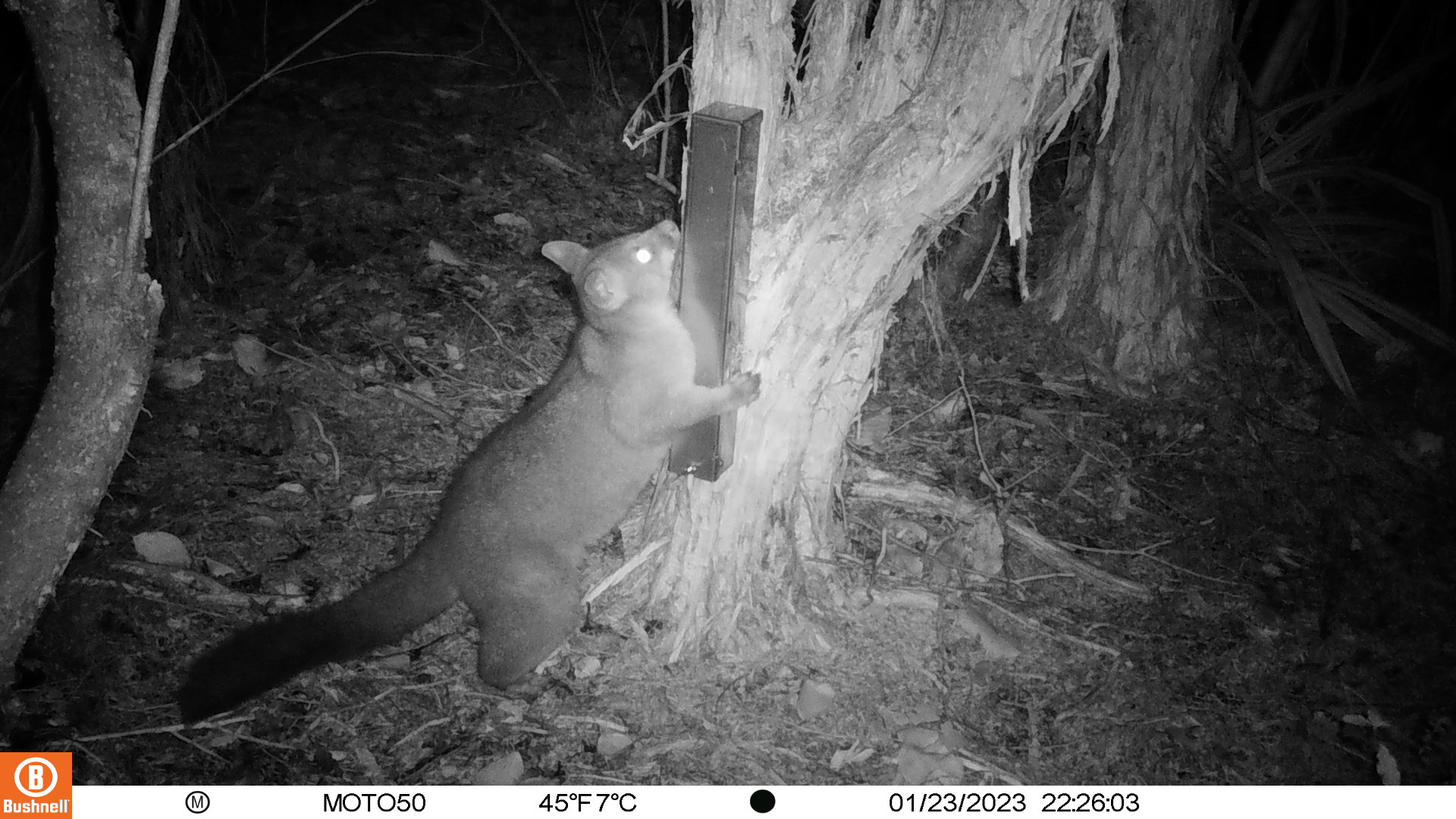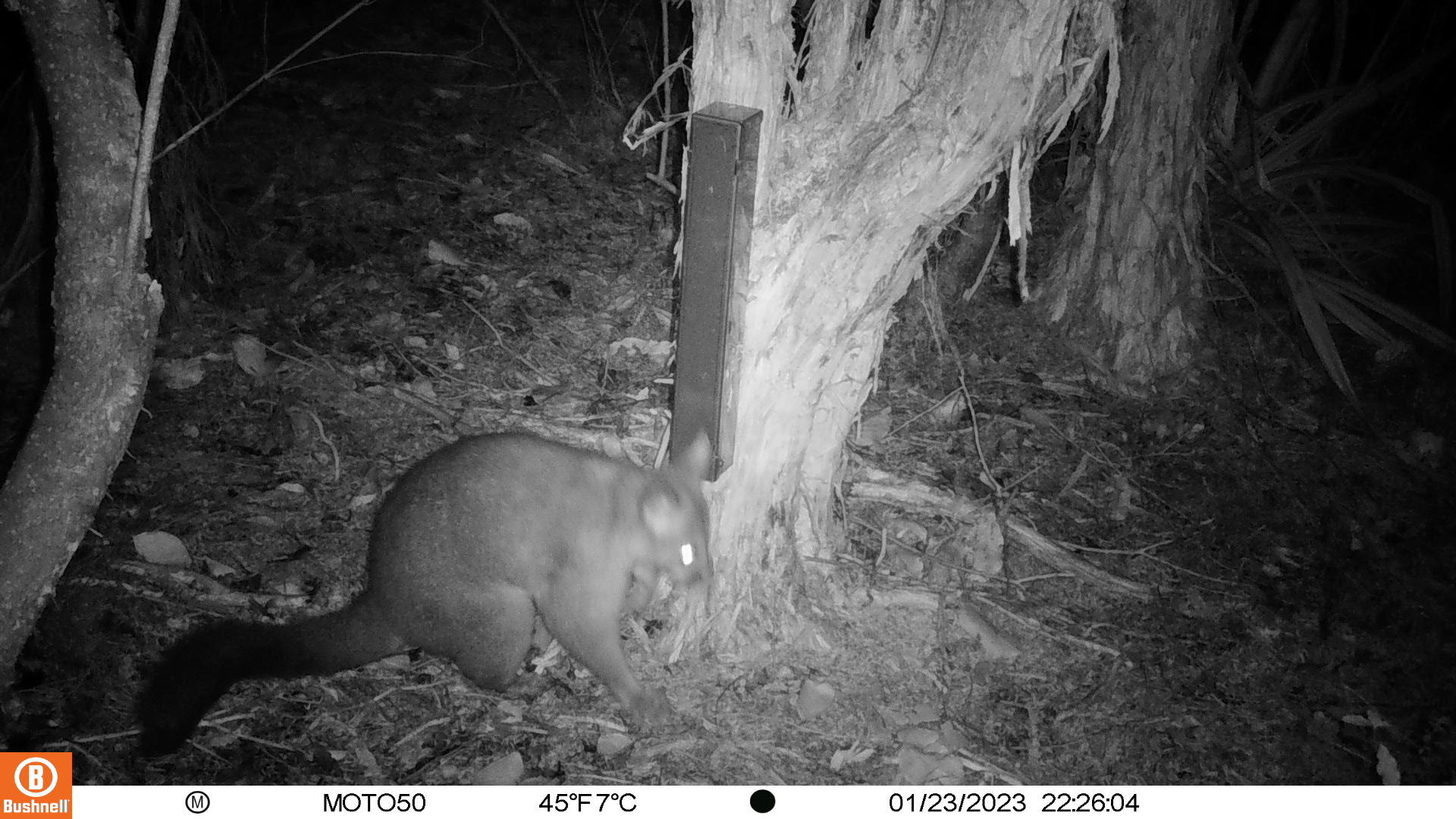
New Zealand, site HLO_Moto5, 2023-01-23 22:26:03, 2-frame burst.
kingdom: Animalia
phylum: Chordata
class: Mammalia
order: Diprotodontia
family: Phalangeridae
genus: Trichosurus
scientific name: Trichosurus vulpecula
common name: common brushtail possum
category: possum